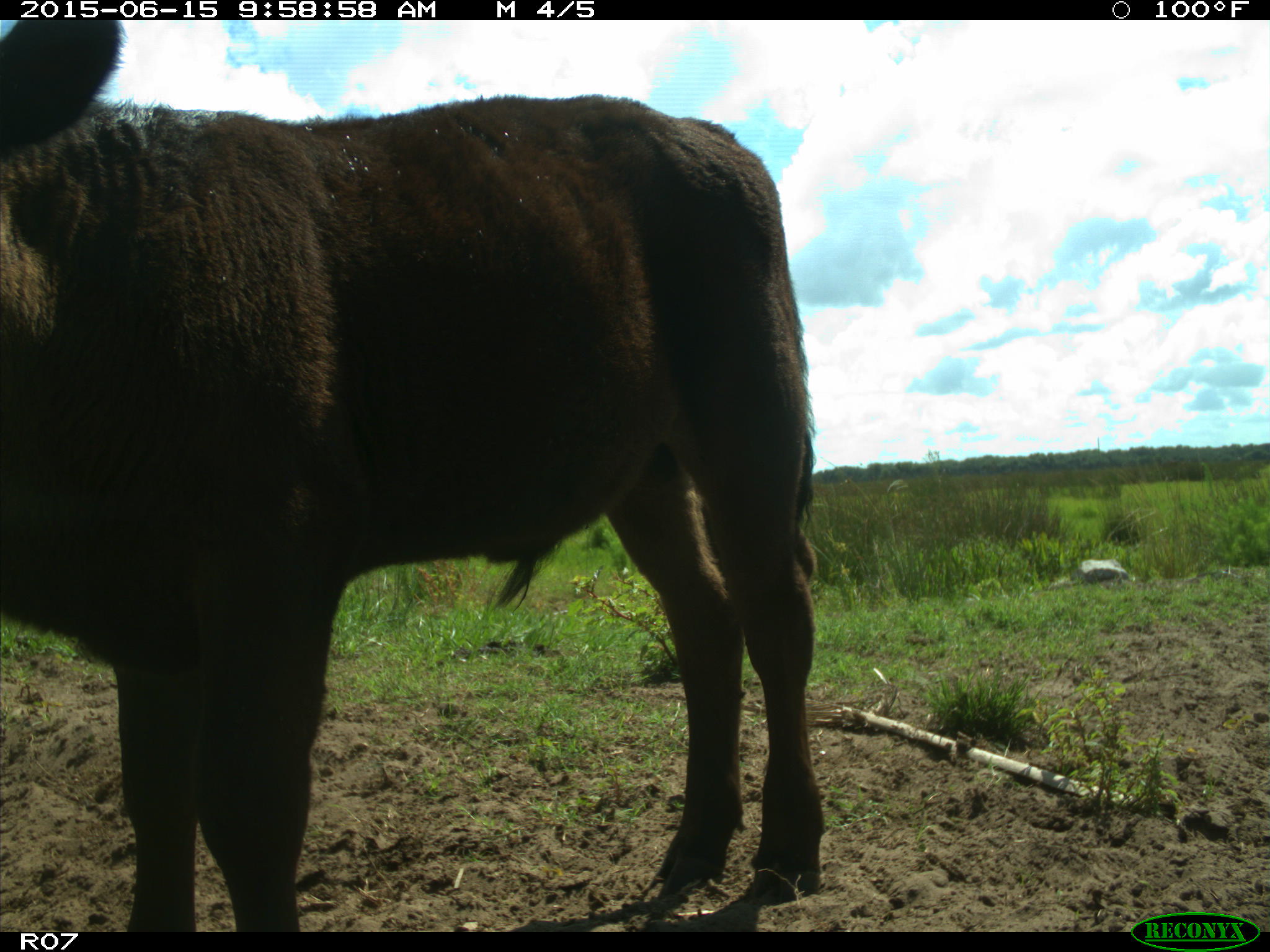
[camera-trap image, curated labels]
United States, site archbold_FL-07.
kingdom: Animalia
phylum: Chordata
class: Mammalia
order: Artiodactyla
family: Bovidae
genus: Bos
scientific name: Bos taurus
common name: domestic cow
Bos taurus (domestic cow).